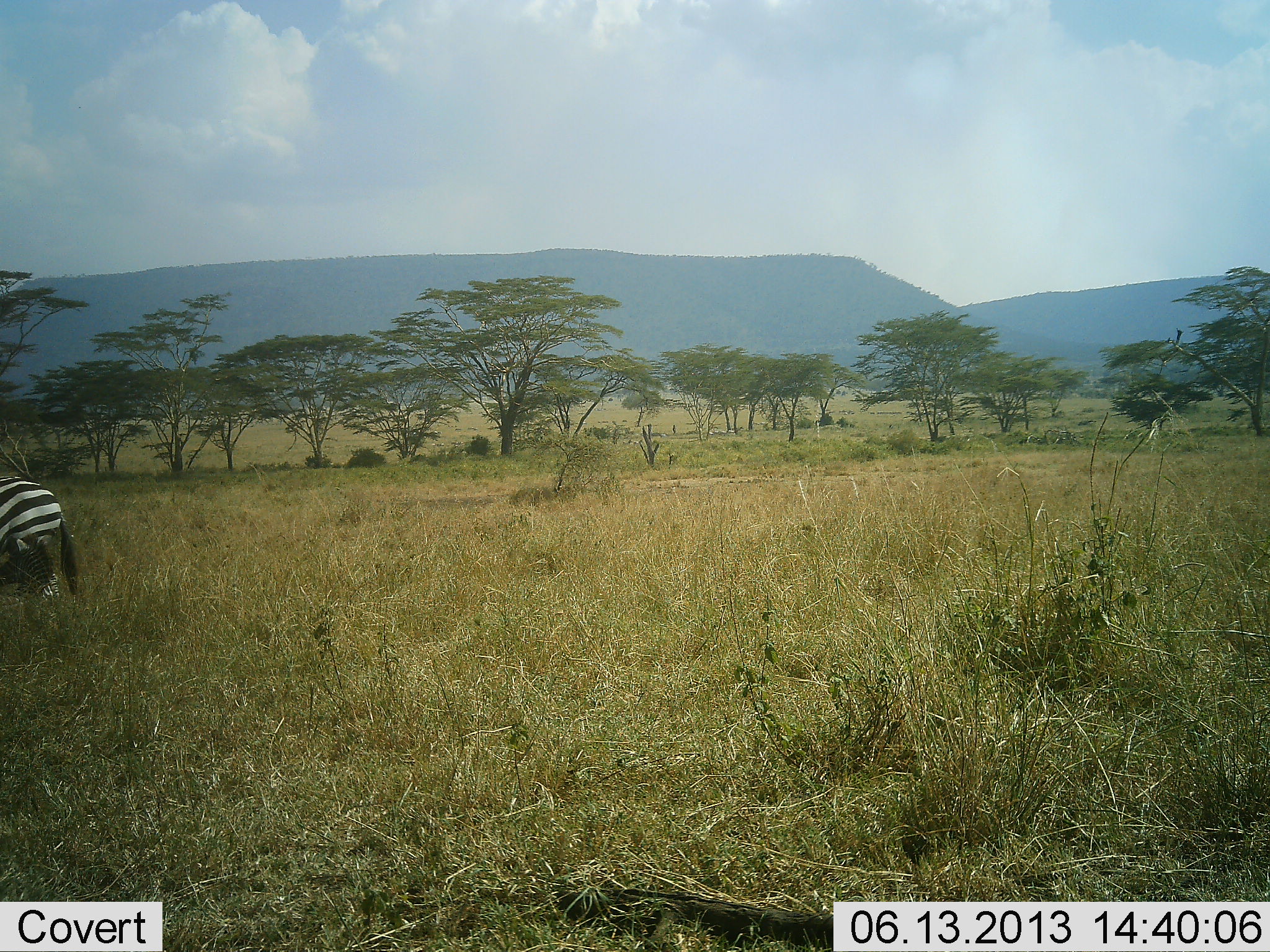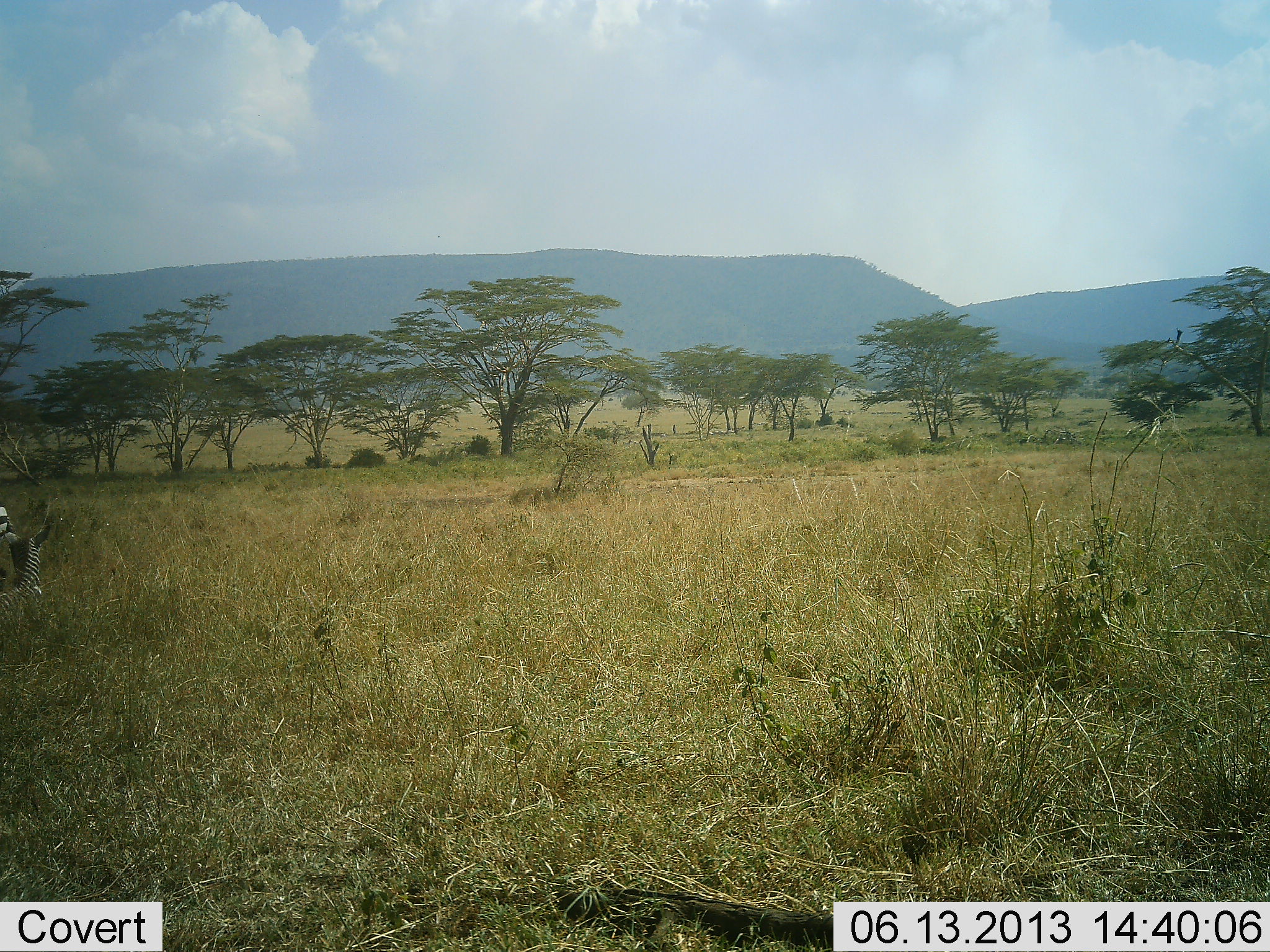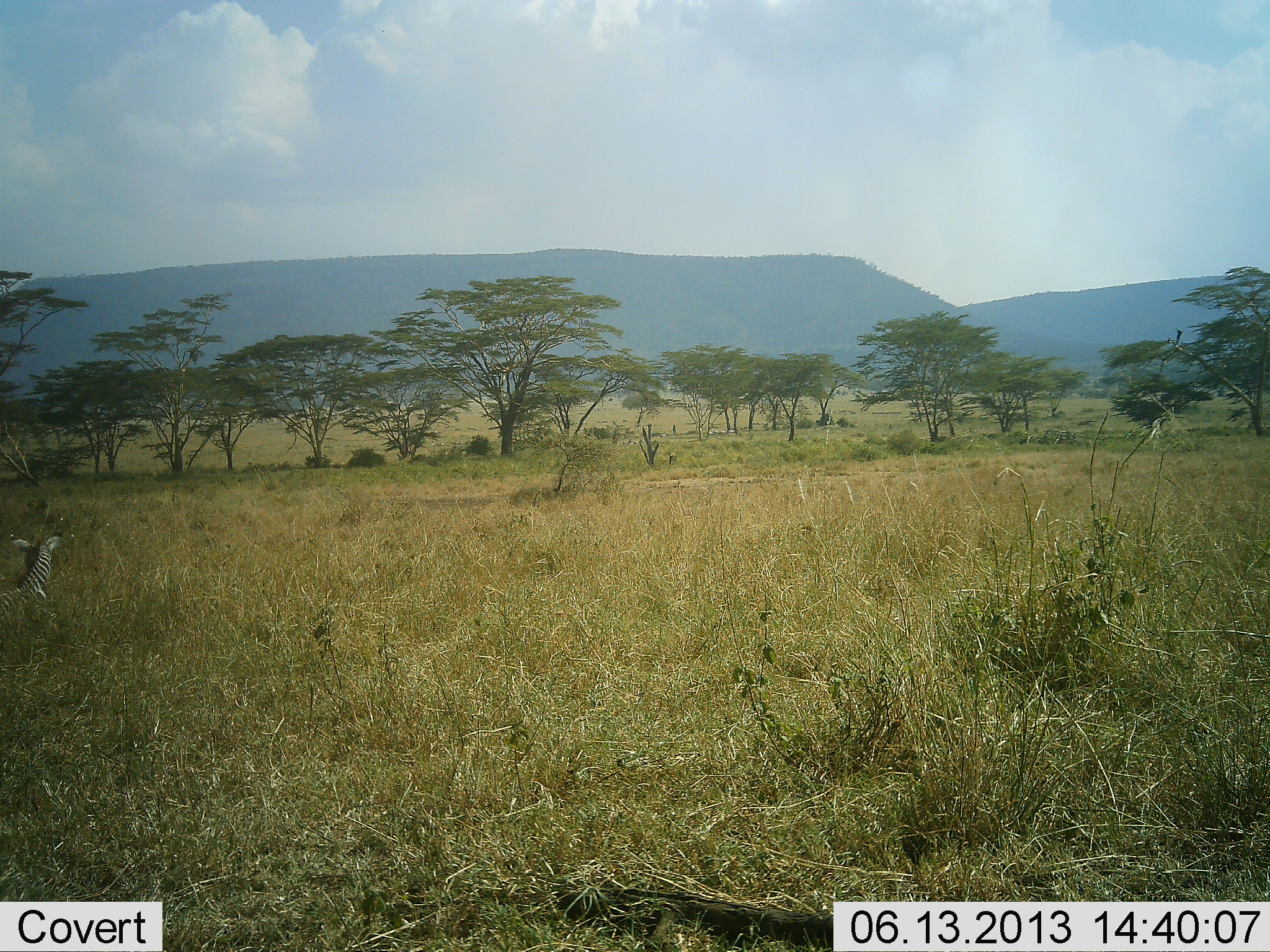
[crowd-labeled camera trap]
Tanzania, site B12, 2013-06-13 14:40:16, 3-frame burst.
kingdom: Animalia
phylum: Chordata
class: Mammalia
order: Perissodactyla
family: Equidae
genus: Equus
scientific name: Equus quagga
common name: plains zebra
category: zebra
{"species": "zebra (plains zebra) (Equus quagga)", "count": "2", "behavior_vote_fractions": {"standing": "6%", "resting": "62%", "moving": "100%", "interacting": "0%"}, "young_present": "25%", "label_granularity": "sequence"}